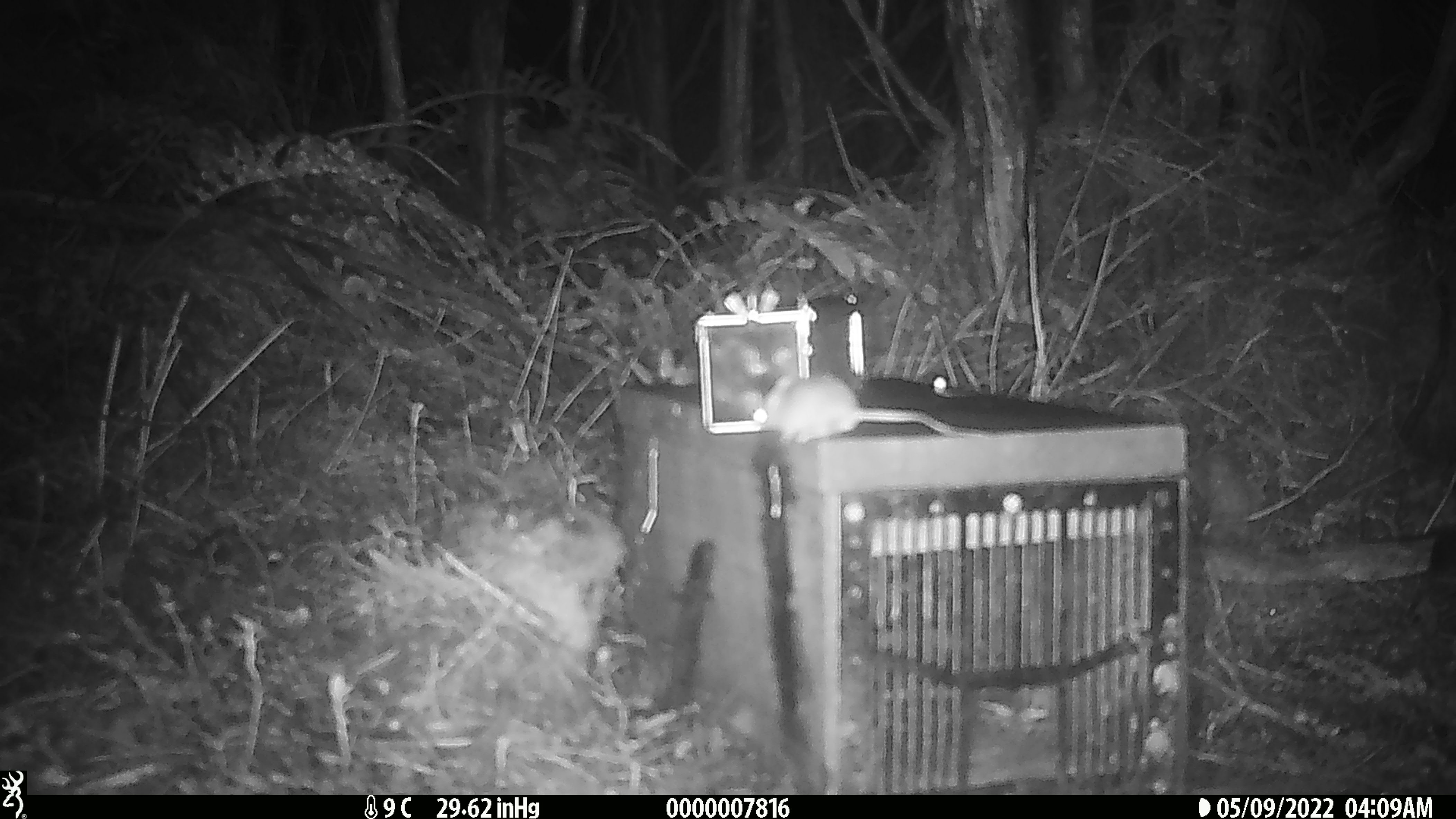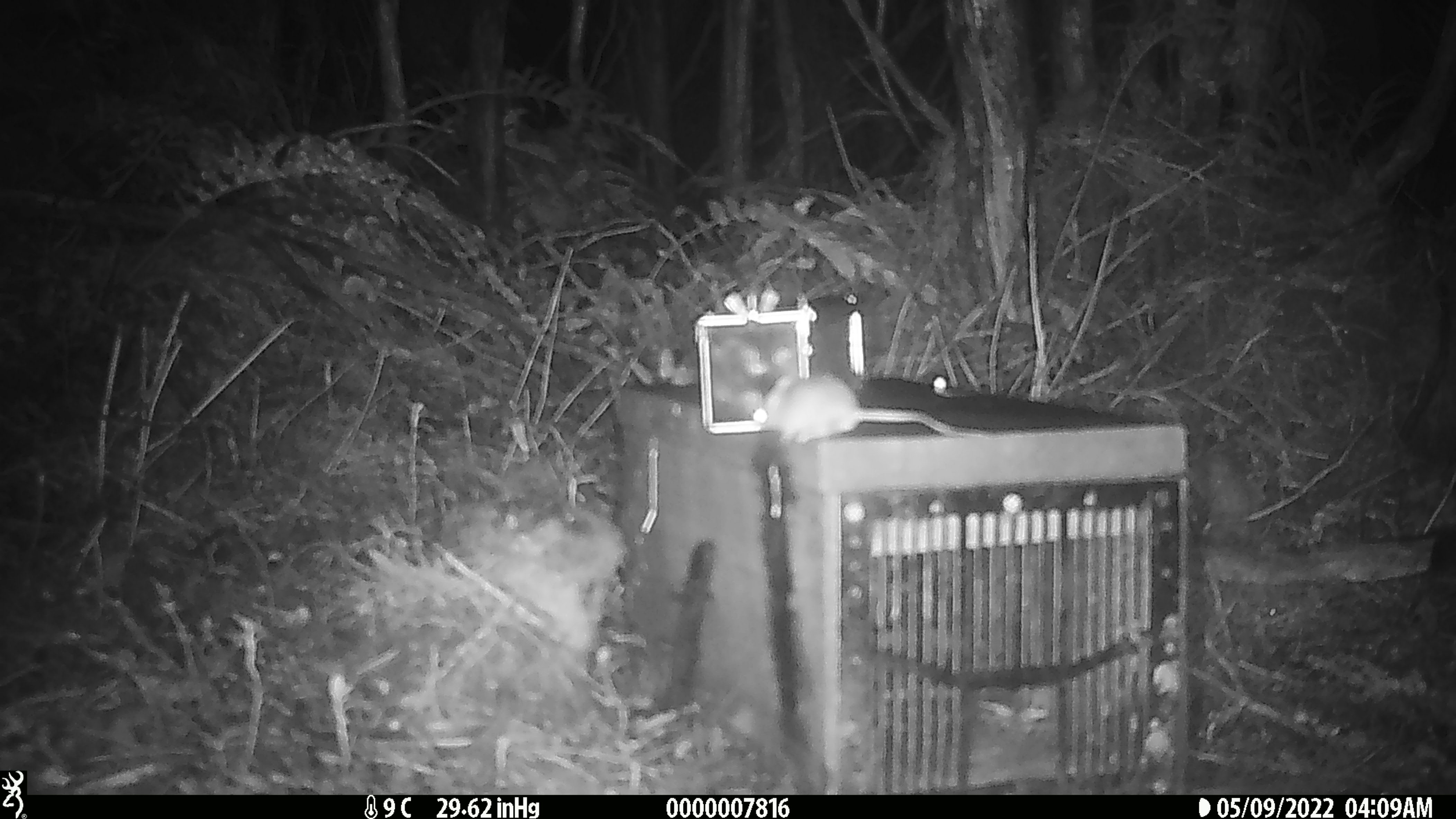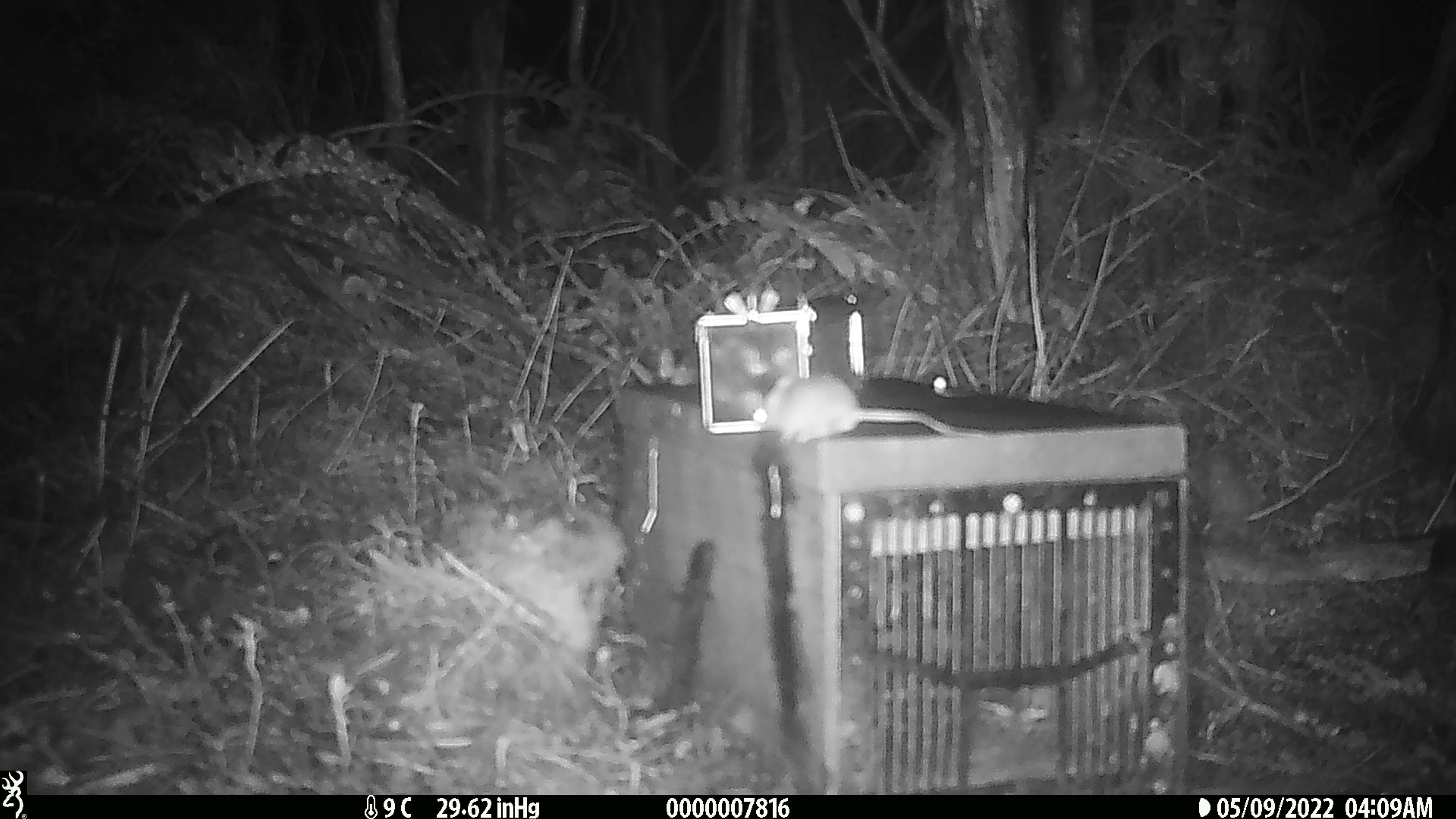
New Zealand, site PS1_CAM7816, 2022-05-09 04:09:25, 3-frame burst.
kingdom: Animalia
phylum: Chordata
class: Mammalia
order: Rodentia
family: Muridae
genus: Mus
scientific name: Mus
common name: mouse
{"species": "mouse (Mus)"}